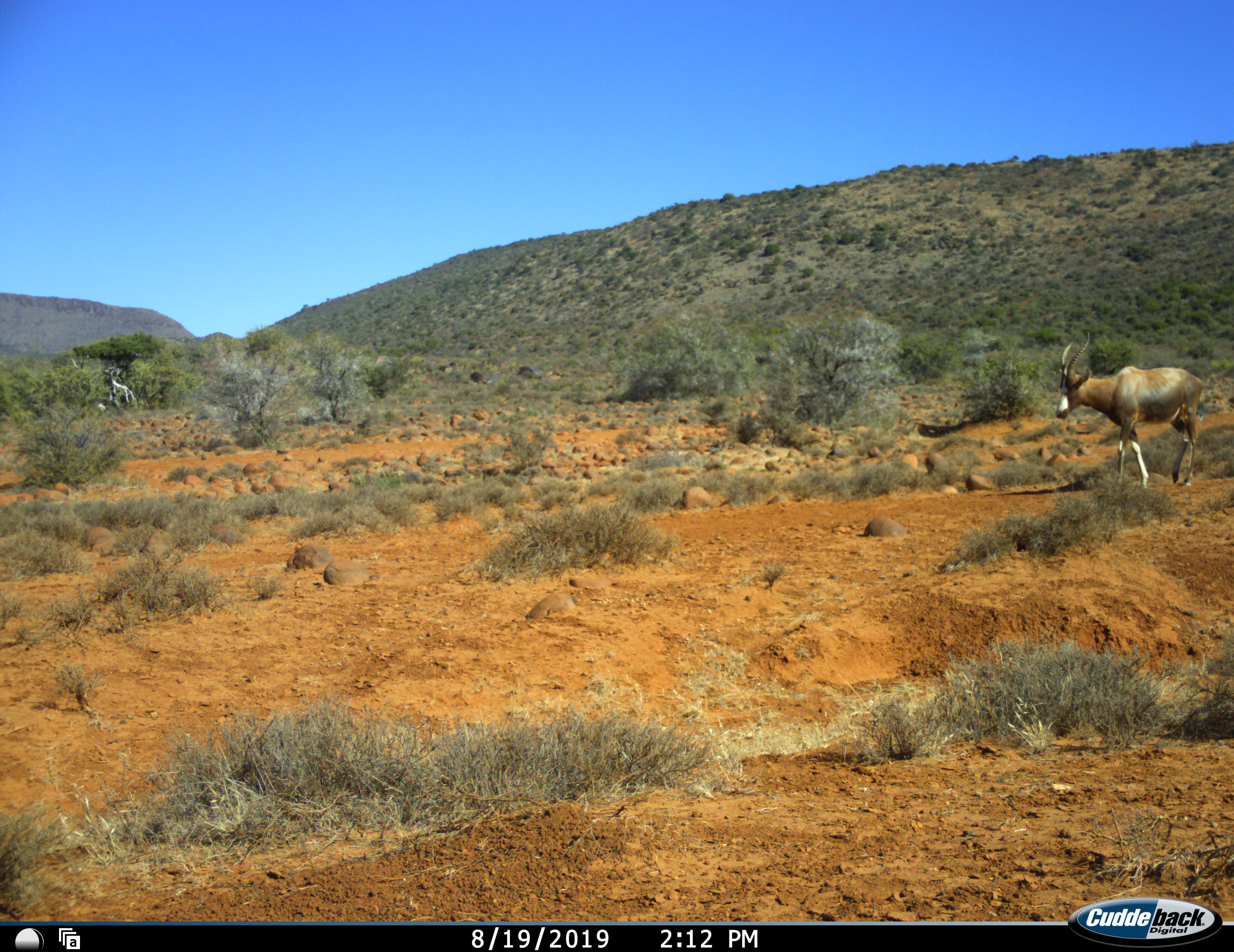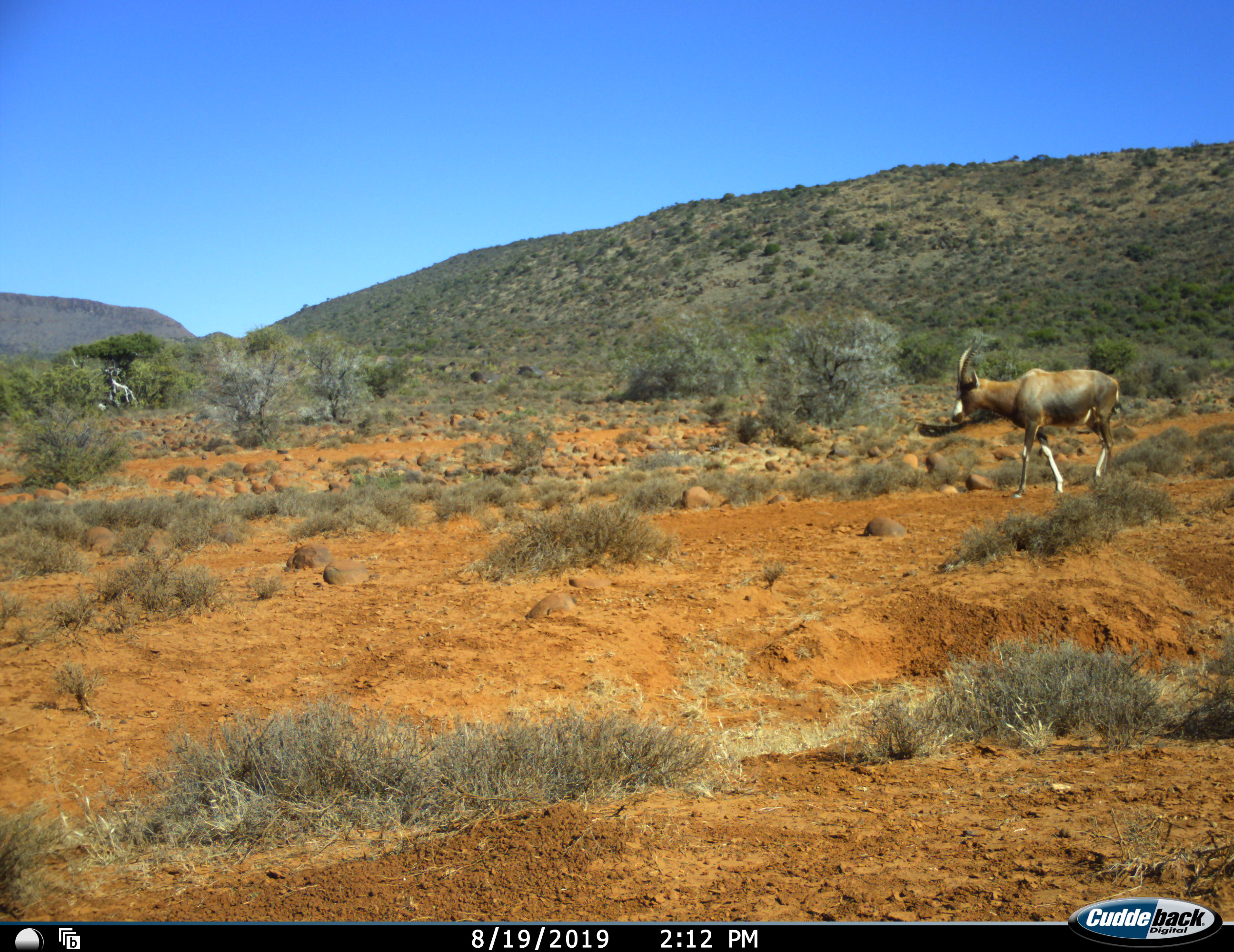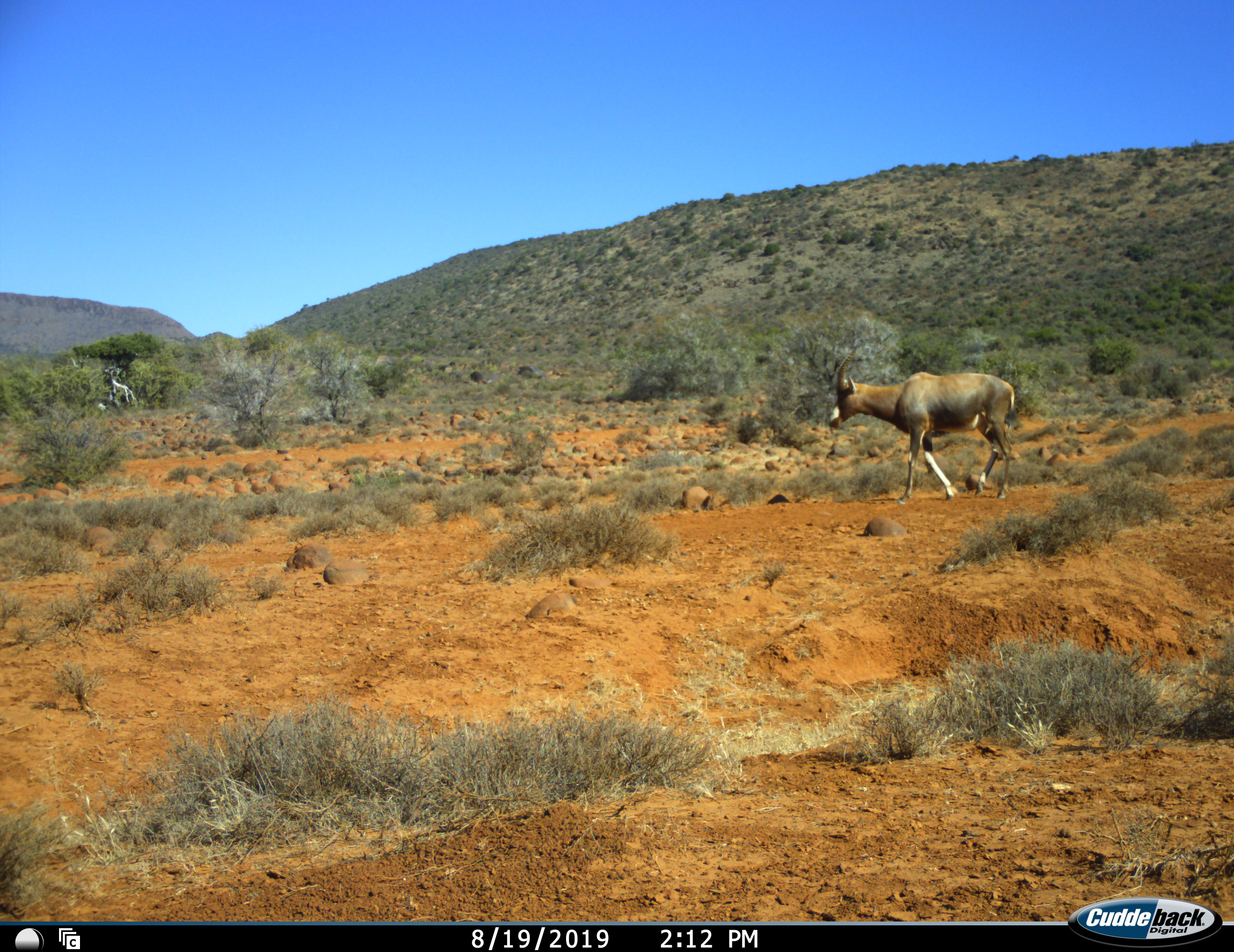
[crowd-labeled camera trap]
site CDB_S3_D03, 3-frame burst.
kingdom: Animalia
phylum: Chordata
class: Mammalia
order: Artiodactyla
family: Bovidae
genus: Damaliscus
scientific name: Damaliscus pygargus phillipsi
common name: blesbok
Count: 1.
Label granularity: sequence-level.